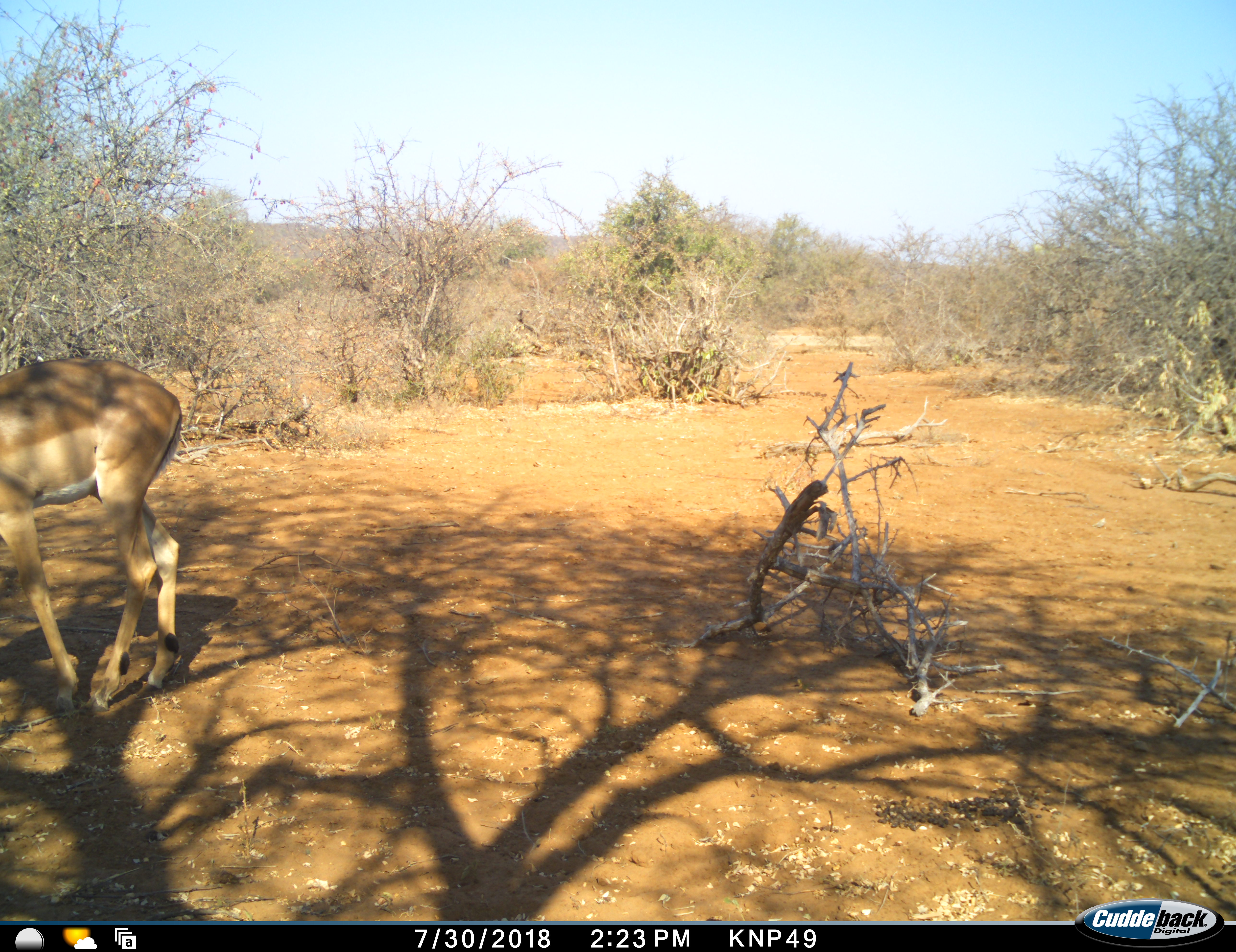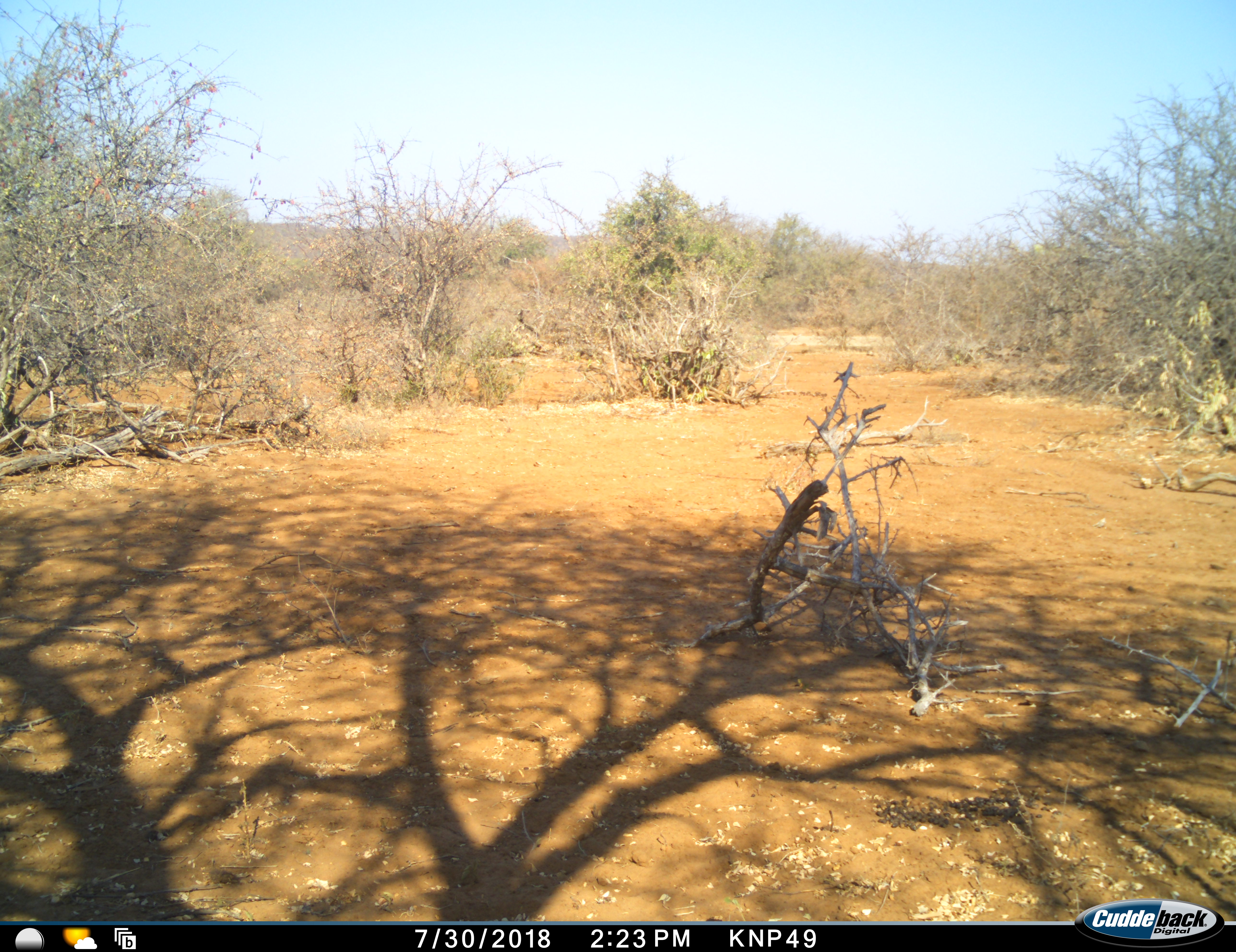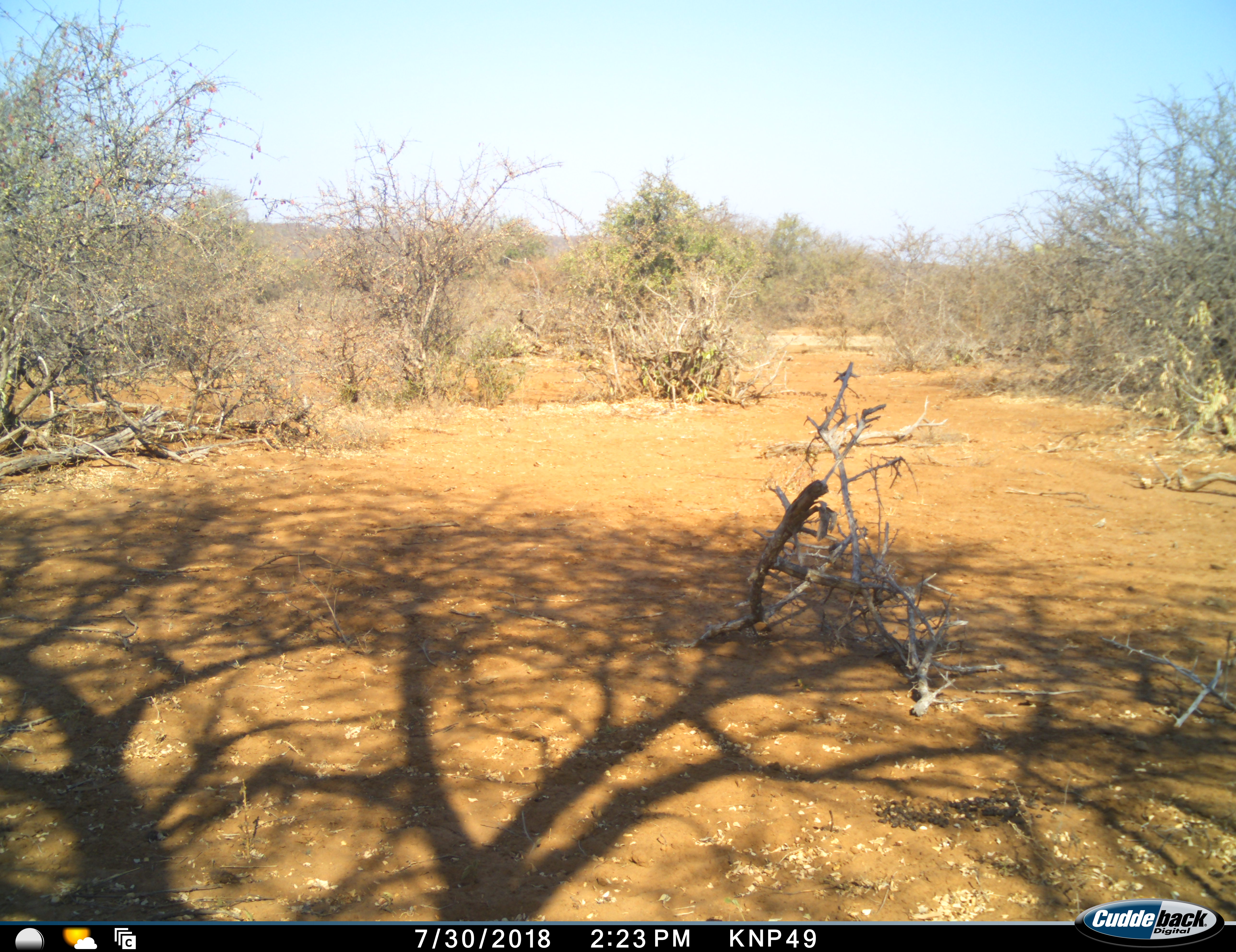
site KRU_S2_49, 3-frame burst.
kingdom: Animalia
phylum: Chordata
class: Mammalia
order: Artiodactyla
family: Bovidae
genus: Aepyceros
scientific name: Aepyceros melampus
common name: impala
Impala (Aepyceros melampus), count 1. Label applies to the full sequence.